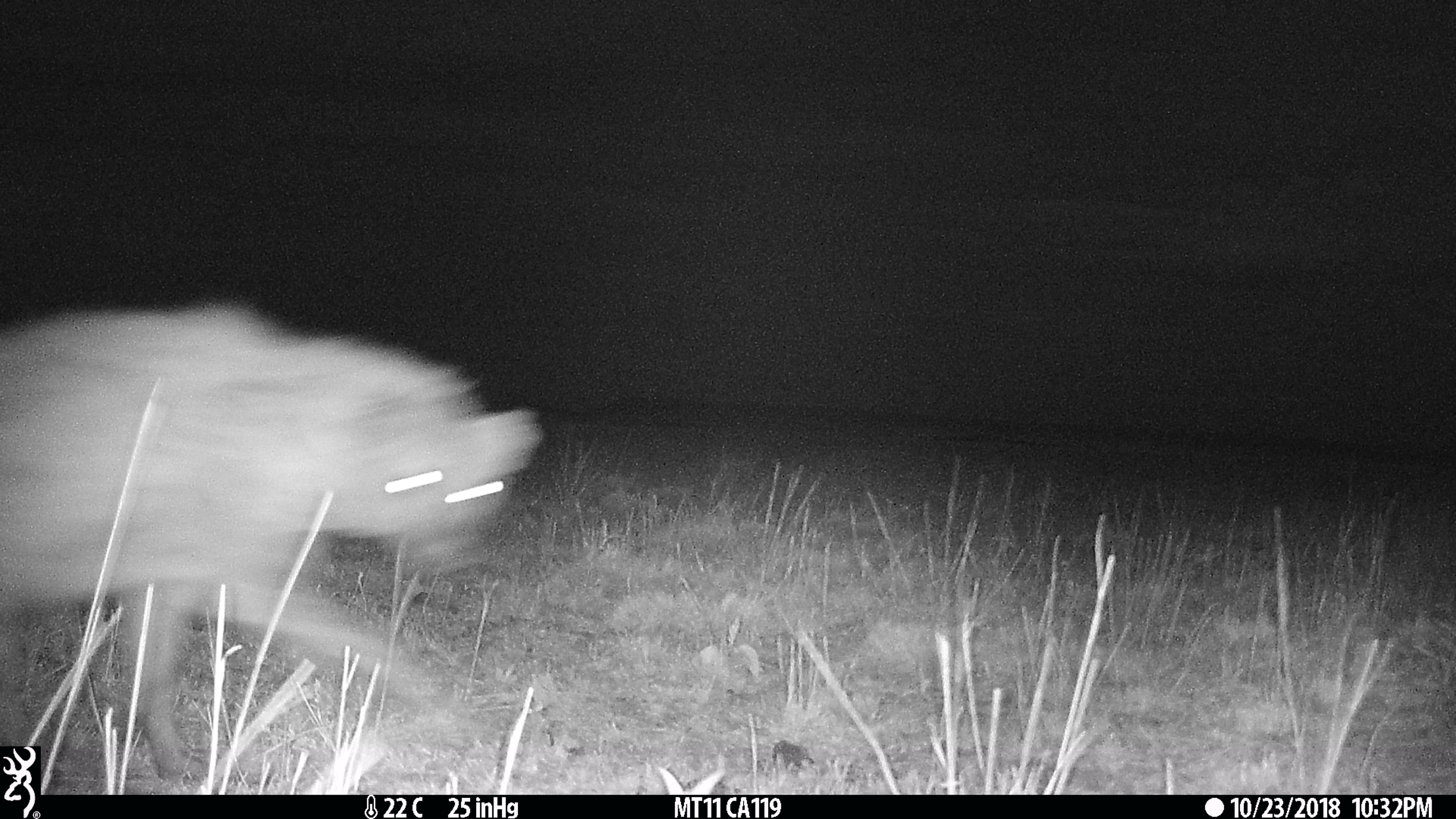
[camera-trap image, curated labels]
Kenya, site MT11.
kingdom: Animalia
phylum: Chordata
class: Mammalia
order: Carnivora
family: Hyaenidae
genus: Crocuta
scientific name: Crocuta crocuta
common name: spotted hyena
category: hyena spotted